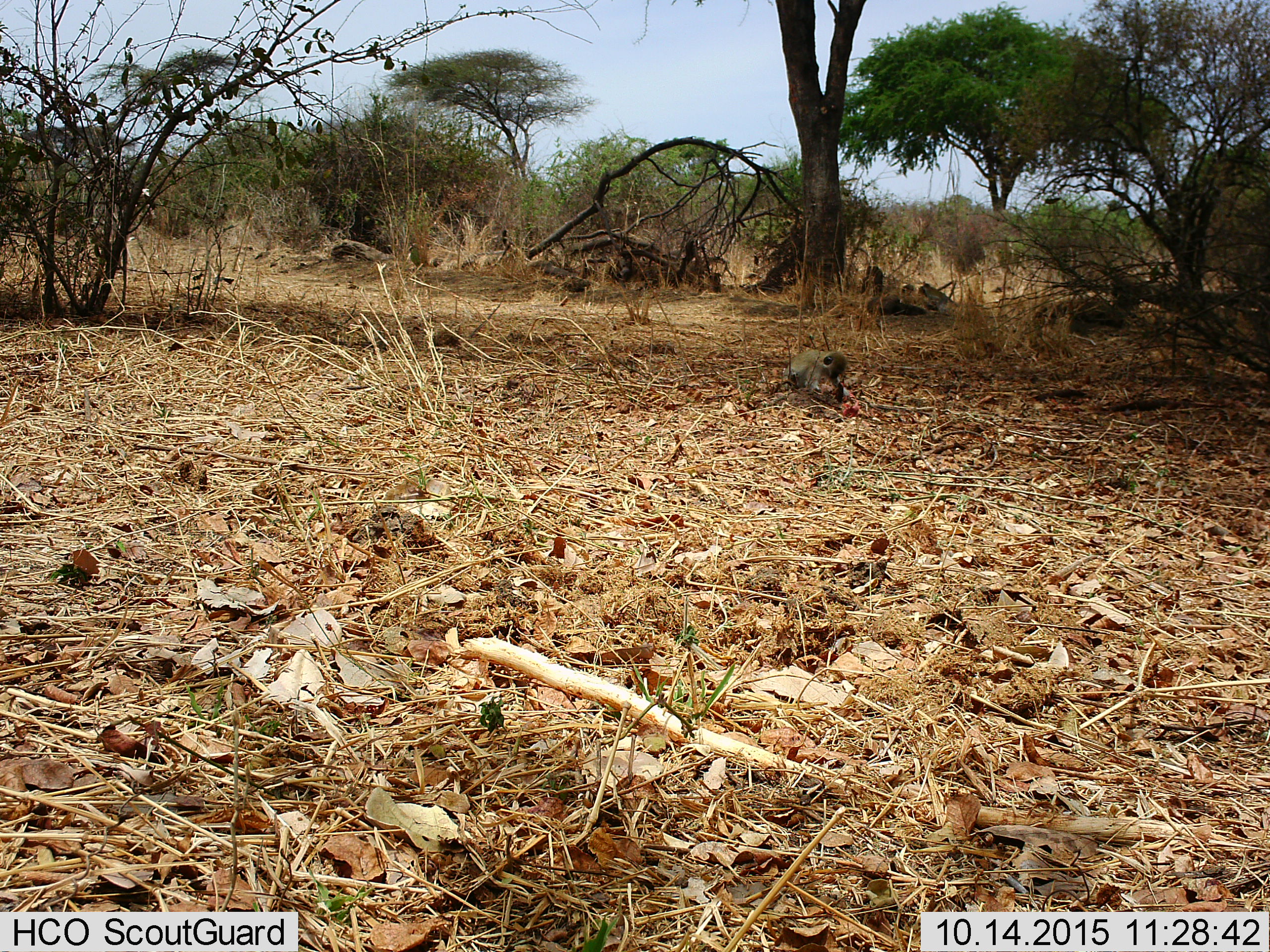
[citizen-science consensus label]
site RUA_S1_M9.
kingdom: Animalia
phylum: Chordata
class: Mammalia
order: Primates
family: Cercopithecidae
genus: Chlorocebus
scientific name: Chlorocebus pygerythrus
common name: vervet monkey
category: monkeyvervet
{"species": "monkeyvervet (vervet monkey) (Chlorocebus pygerythrus)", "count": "1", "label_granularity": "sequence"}